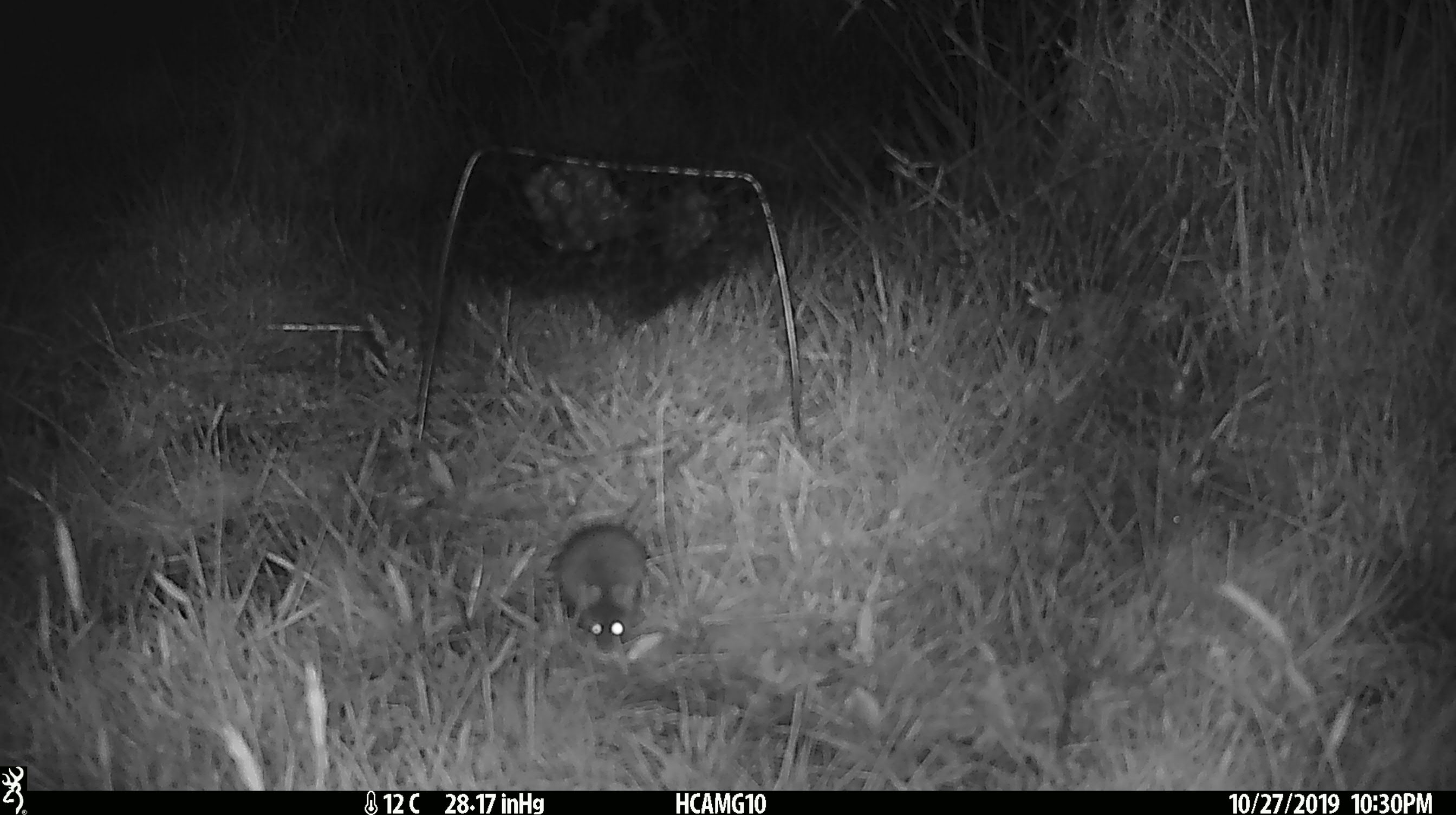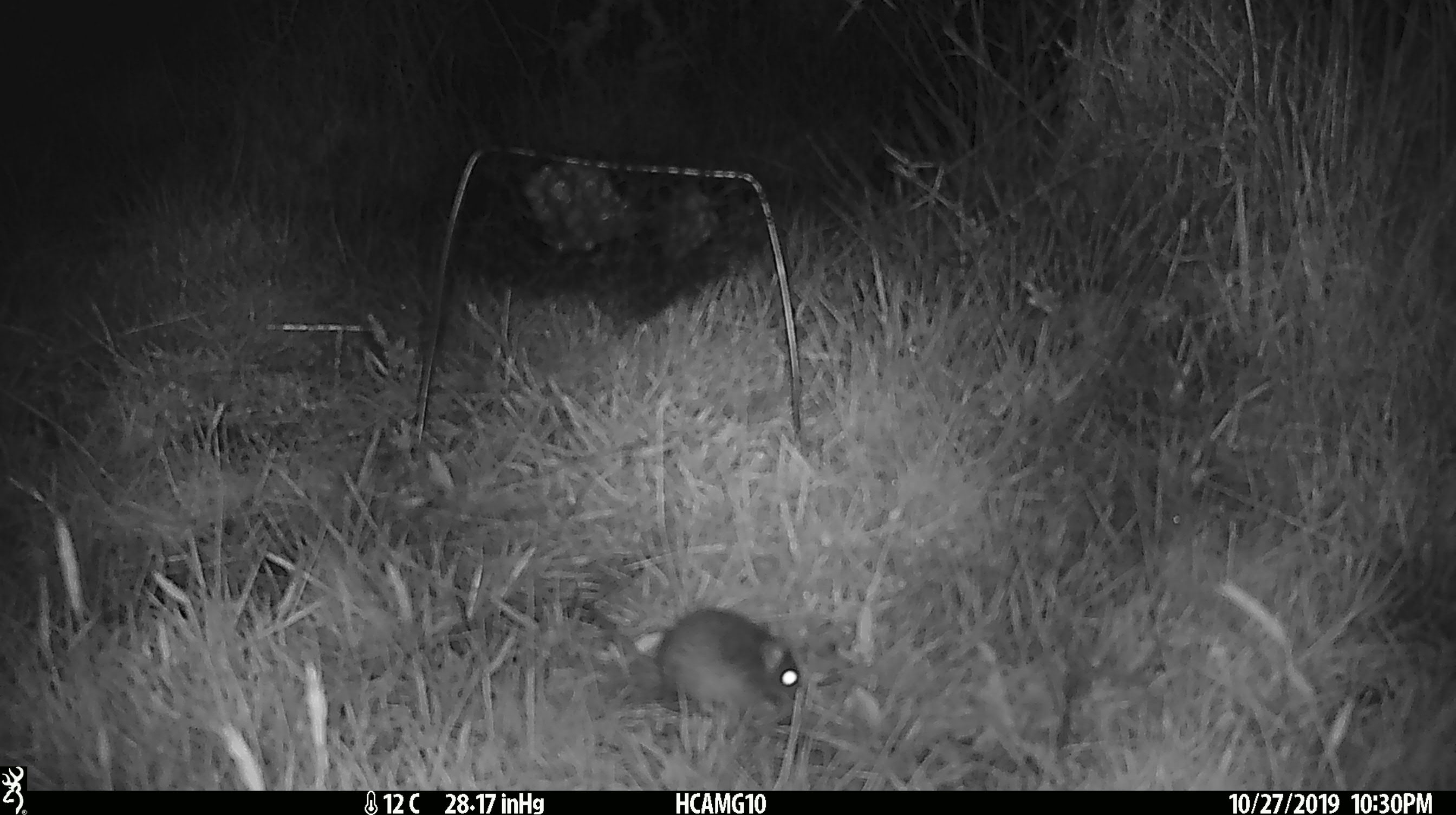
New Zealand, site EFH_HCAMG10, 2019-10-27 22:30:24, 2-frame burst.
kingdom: Animalia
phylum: Chordata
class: Mammalia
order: Rodentia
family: Muridae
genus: Mus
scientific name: Mus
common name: mouse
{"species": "mouse (Mus)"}